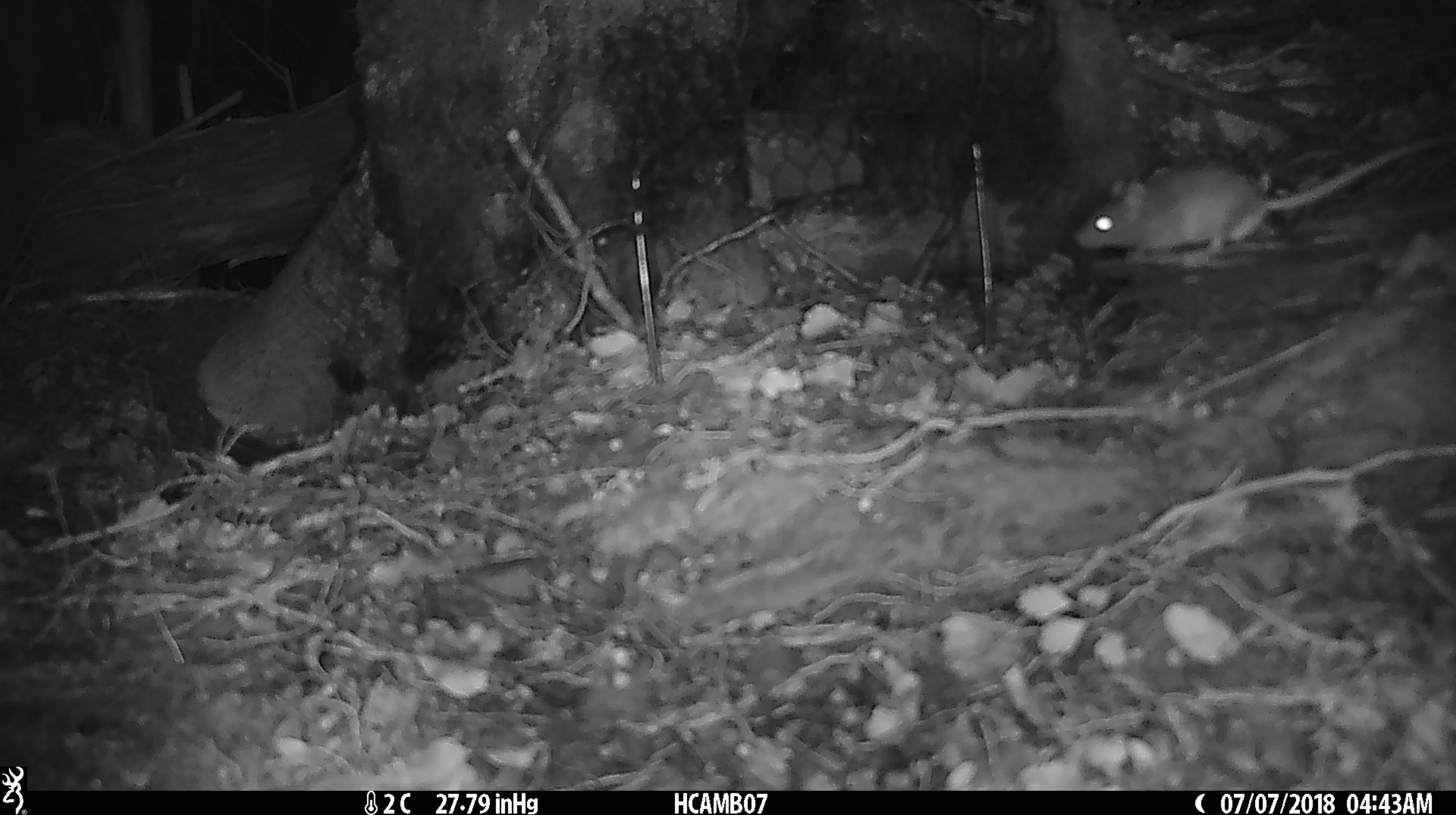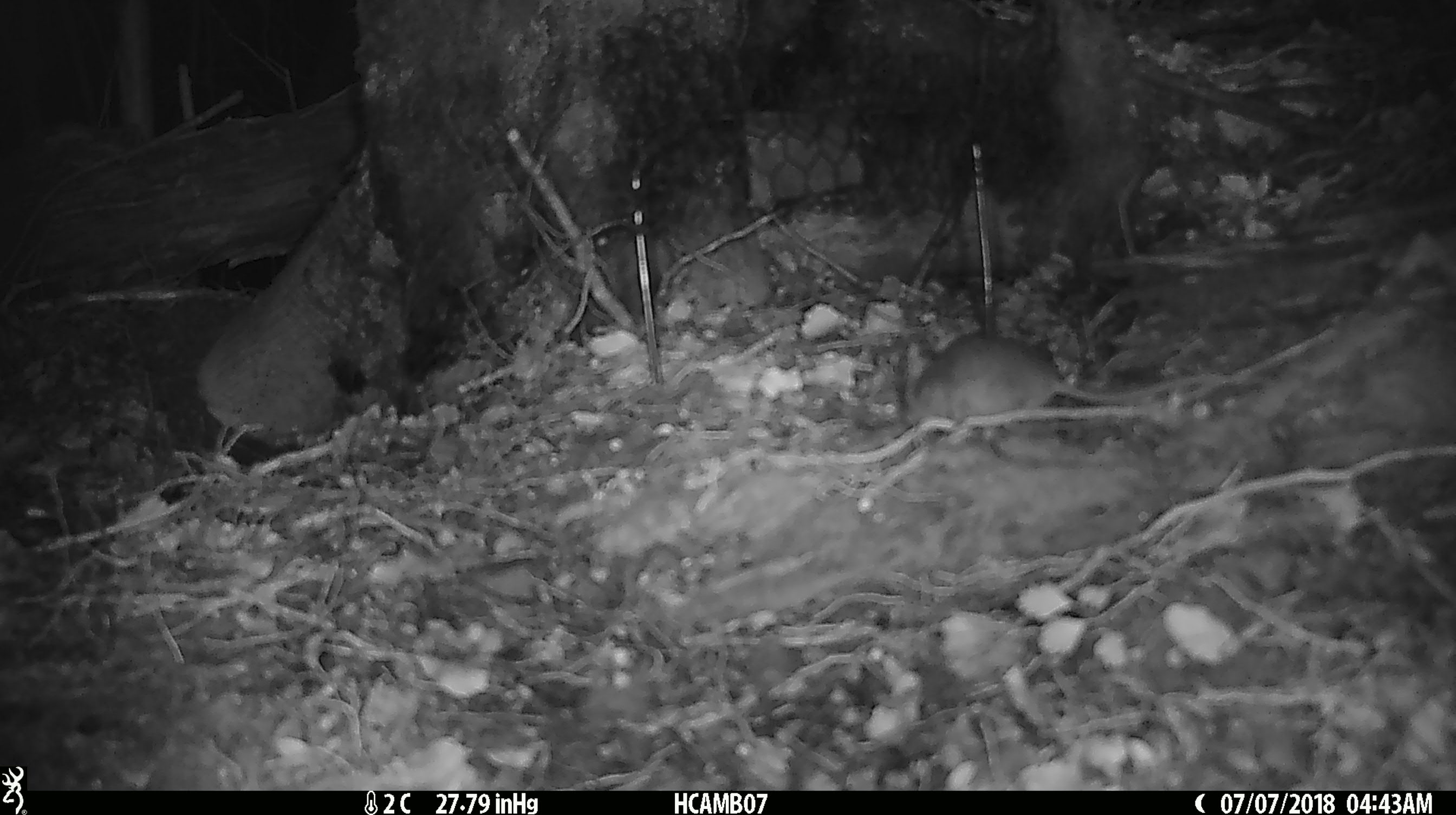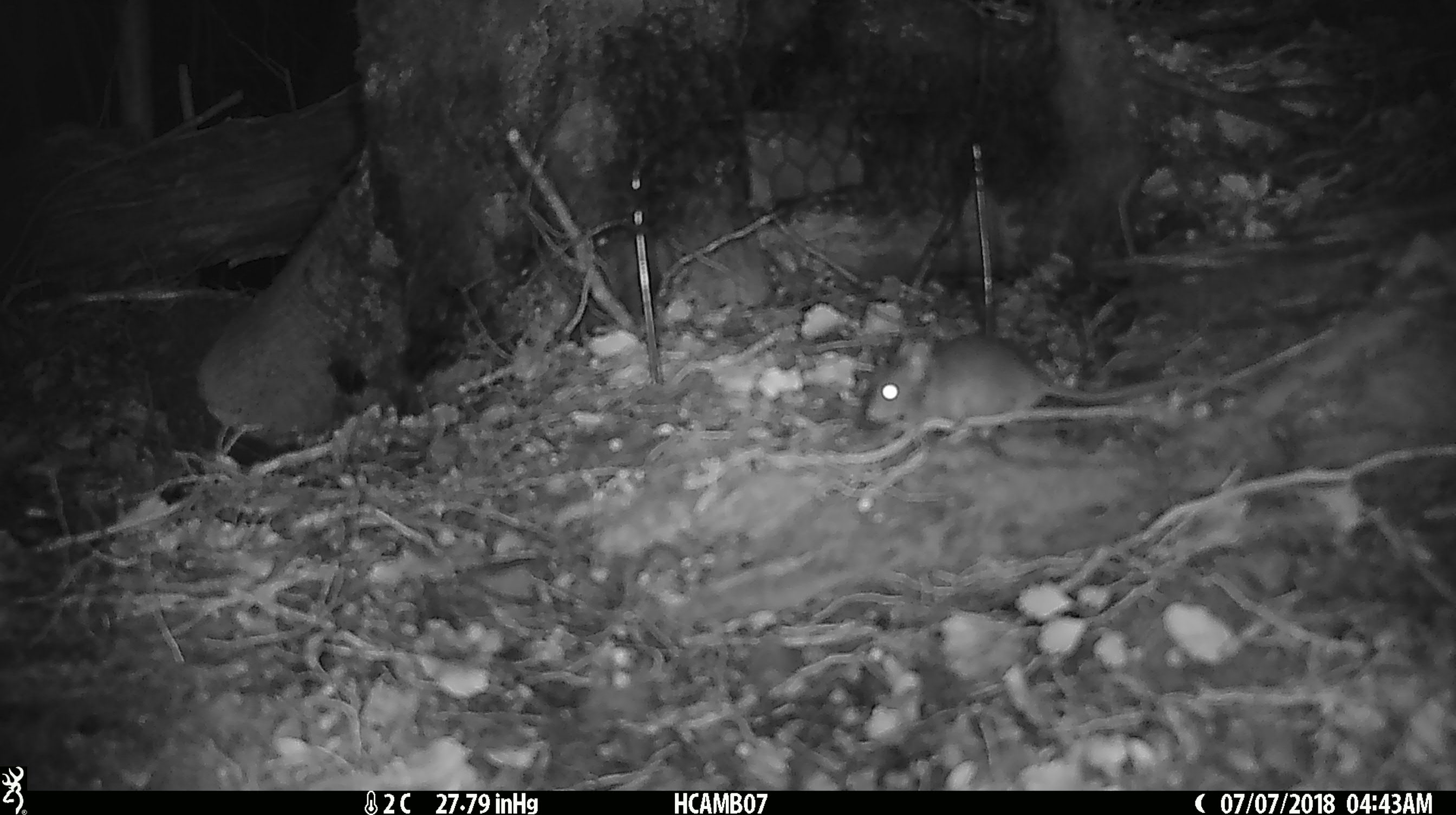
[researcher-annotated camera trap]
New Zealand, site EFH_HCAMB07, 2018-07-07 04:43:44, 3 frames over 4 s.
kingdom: Animalia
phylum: Chordata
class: Mammalia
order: Rodentia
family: Muridae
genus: Mus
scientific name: Mus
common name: mouse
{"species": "mouse (Mus)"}